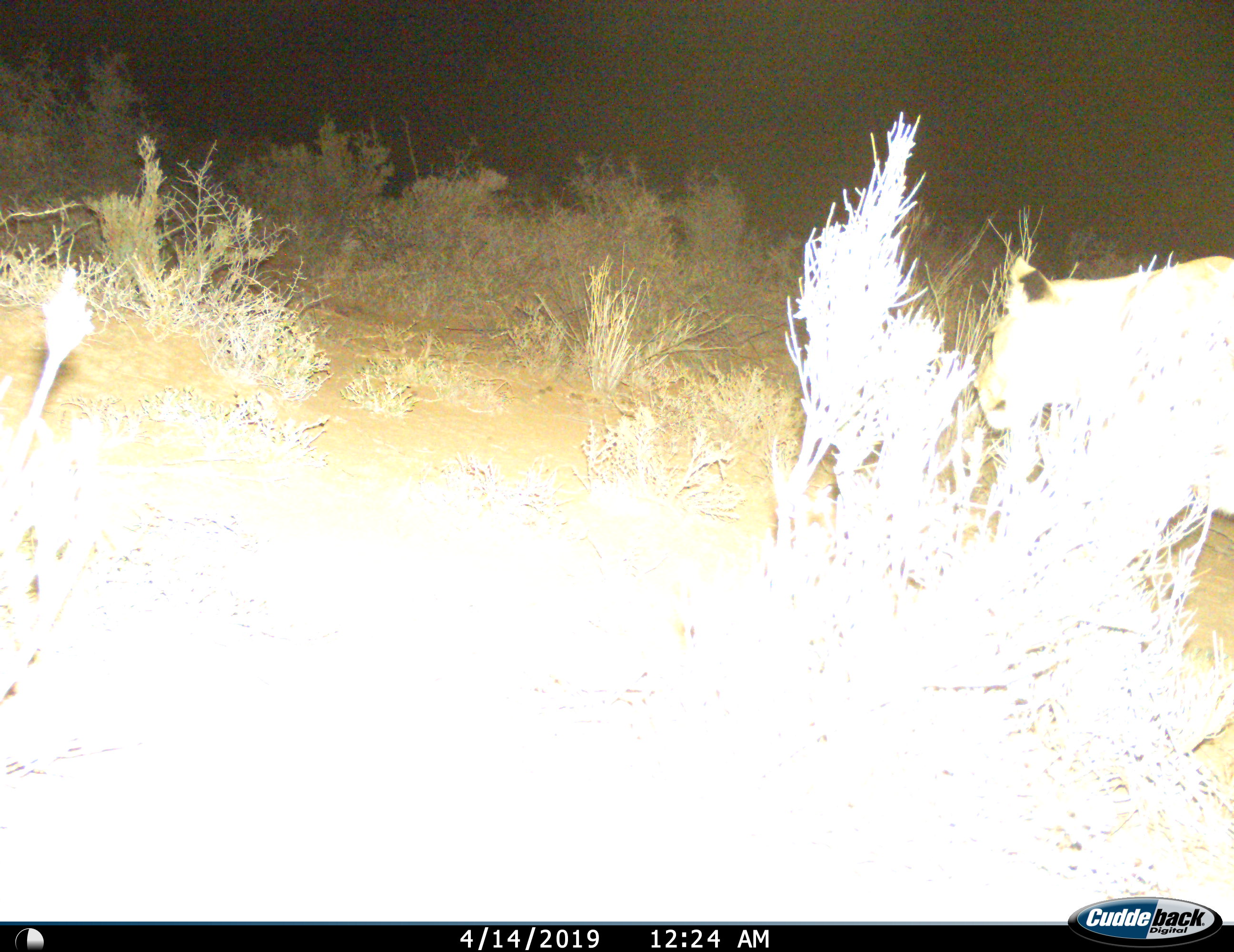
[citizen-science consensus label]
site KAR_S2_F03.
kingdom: Animalia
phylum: Chordata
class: Mammalia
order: Carnivora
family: Felidae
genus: Panthera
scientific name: Panthera leo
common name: lion female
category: lionfemale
Lionfemale (lion female) (Panthera leo), count 1. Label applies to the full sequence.